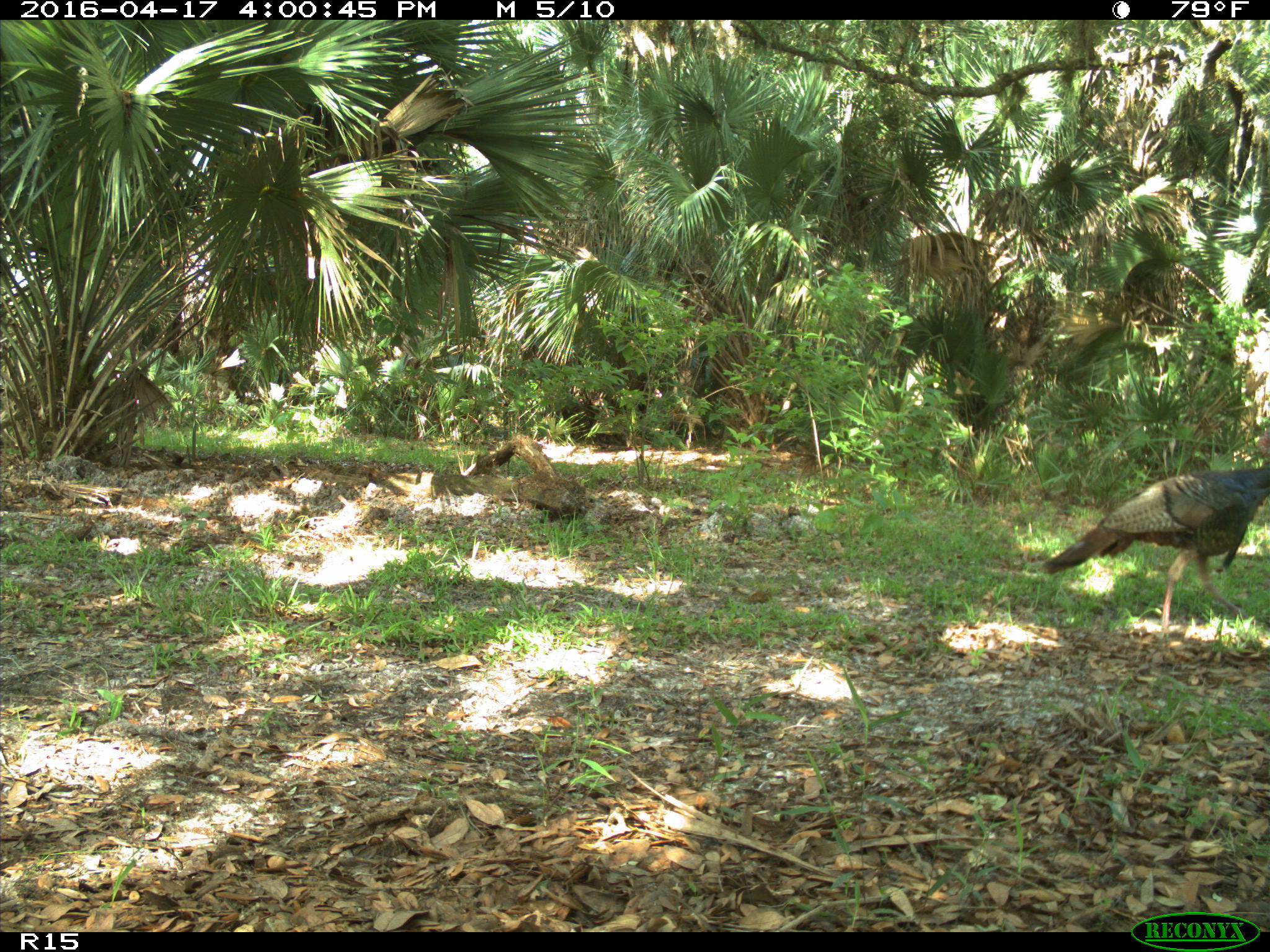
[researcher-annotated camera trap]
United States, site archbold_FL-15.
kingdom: Animalia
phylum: Chordata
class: Aves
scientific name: Aves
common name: birds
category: unidentified bird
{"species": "unidentified bird (birds) (Aves)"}